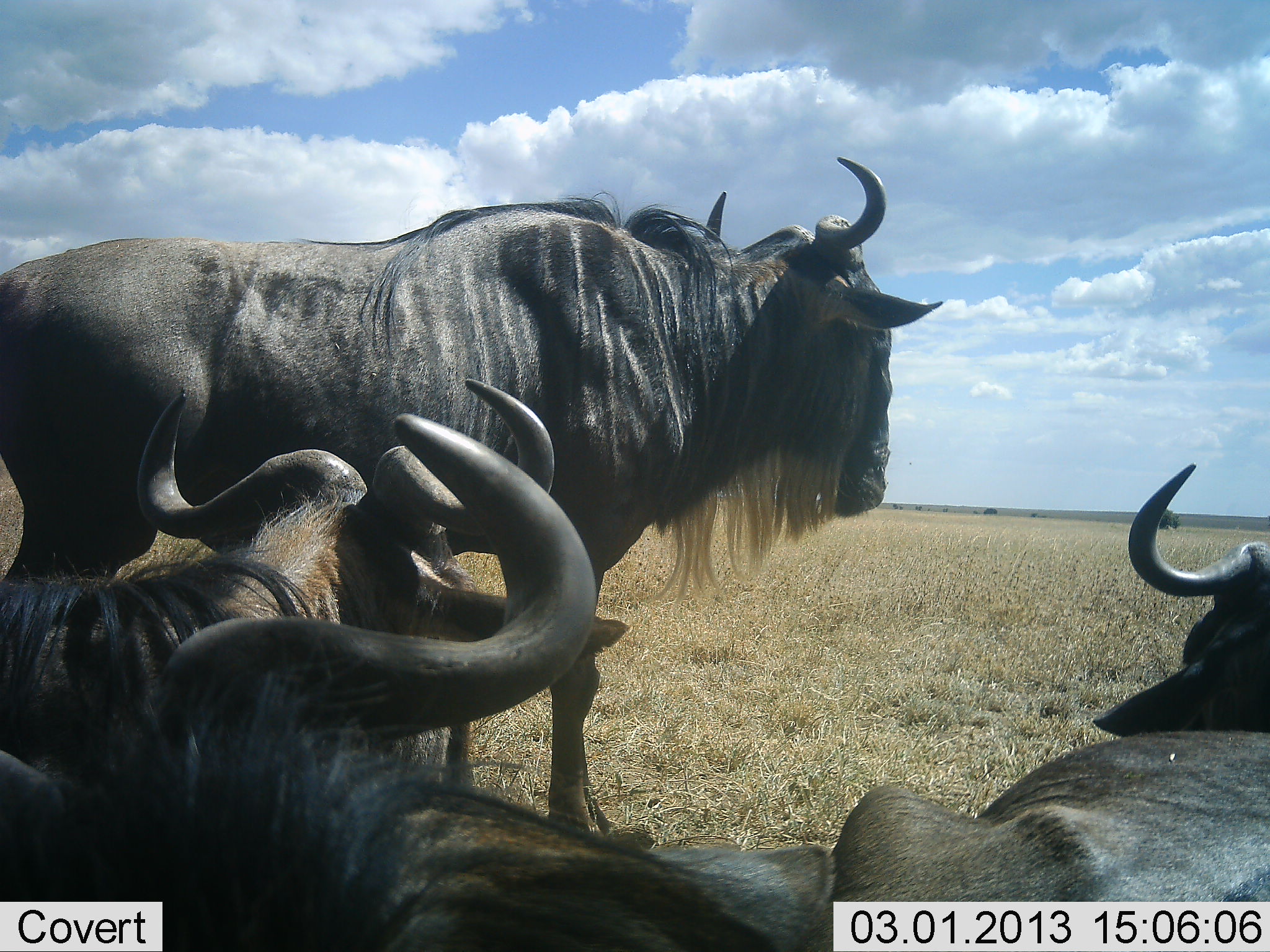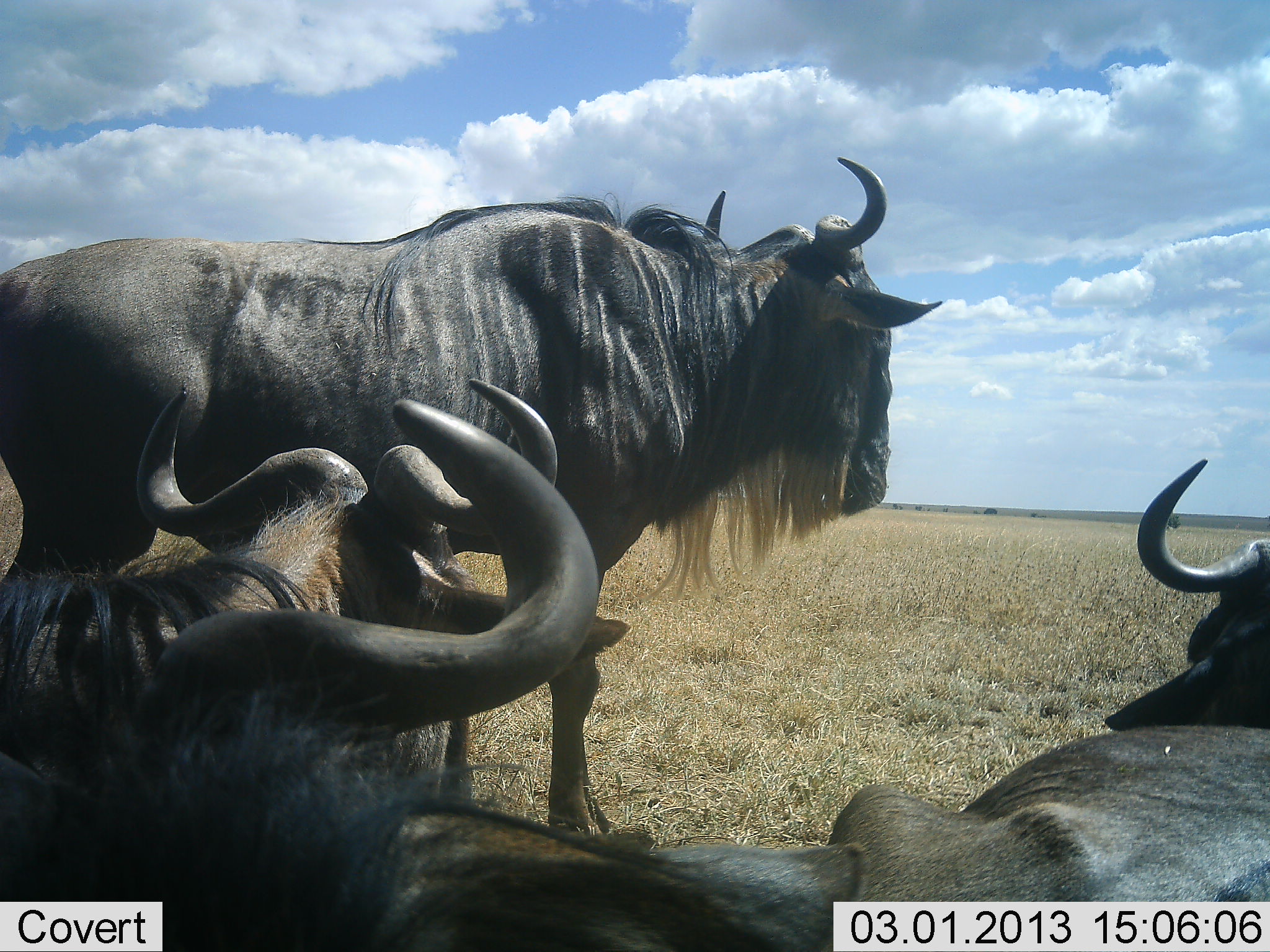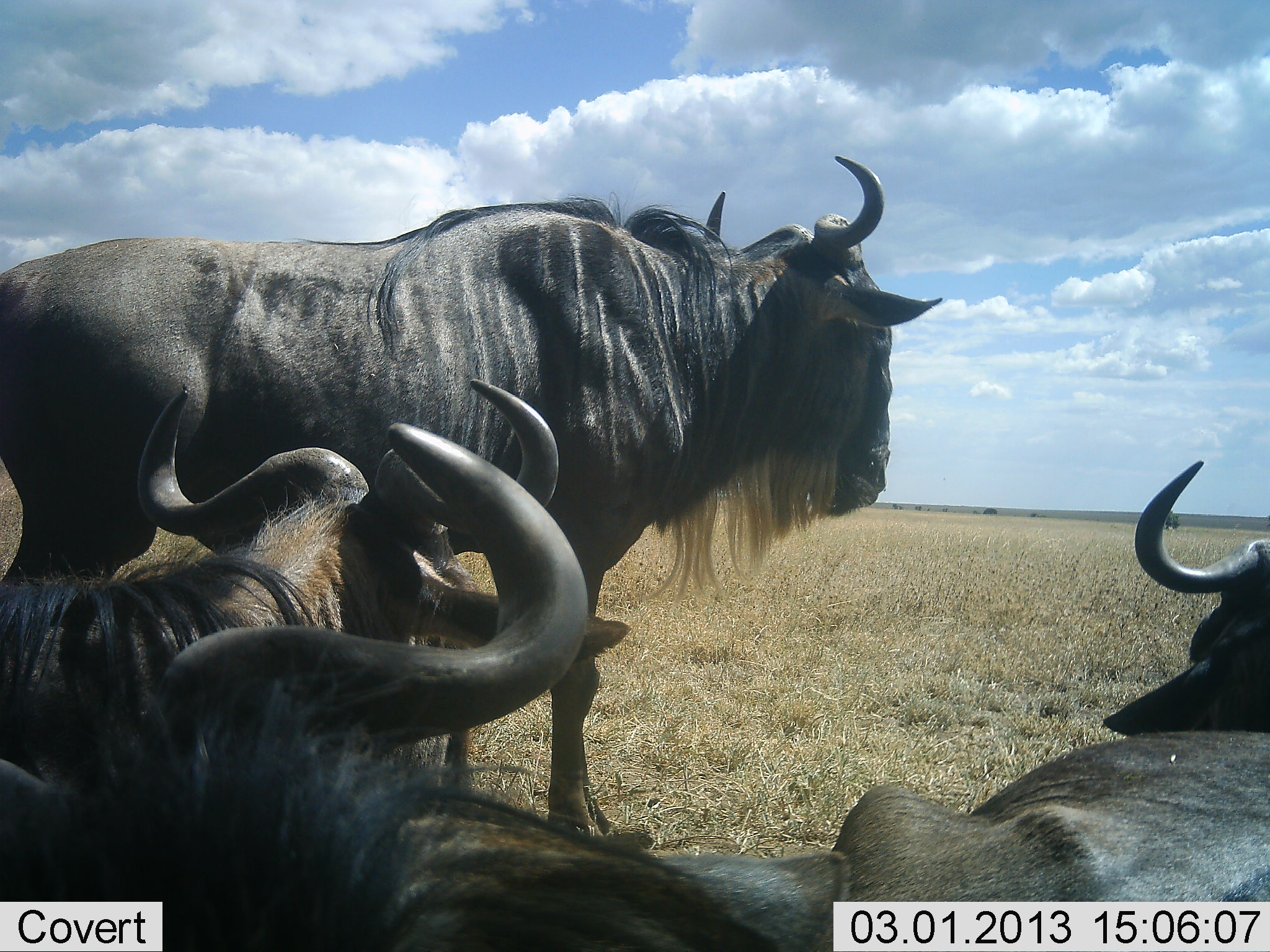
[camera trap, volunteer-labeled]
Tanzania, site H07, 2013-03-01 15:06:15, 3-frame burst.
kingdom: Animalia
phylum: Chordata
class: Mammalia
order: Artiodactyla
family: Bovidae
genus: Connochaetes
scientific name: Connochaetes taurinus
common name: blue wildebeest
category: wildebeest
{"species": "wildebeest (blue wildebeest) (Connochaetes taurinus)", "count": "4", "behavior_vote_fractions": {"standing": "82%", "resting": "94%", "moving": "0%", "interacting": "0%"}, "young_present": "0%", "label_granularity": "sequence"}